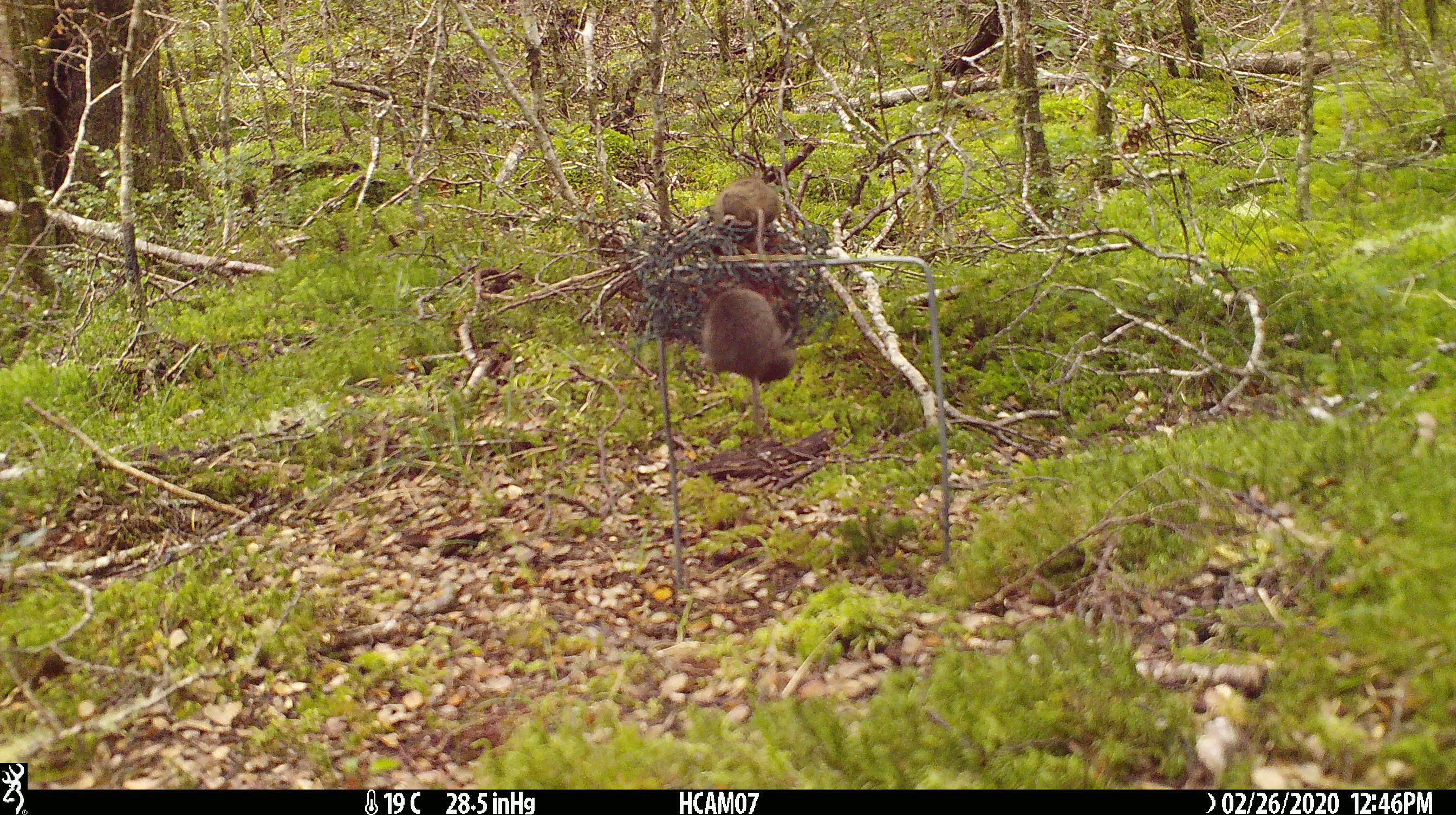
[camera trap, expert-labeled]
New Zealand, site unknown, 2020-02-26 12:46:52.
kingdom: Animalia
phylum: Chordata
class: Mammalia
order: Rodentia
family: Muridae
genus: Mus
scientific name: Mus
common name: mouse